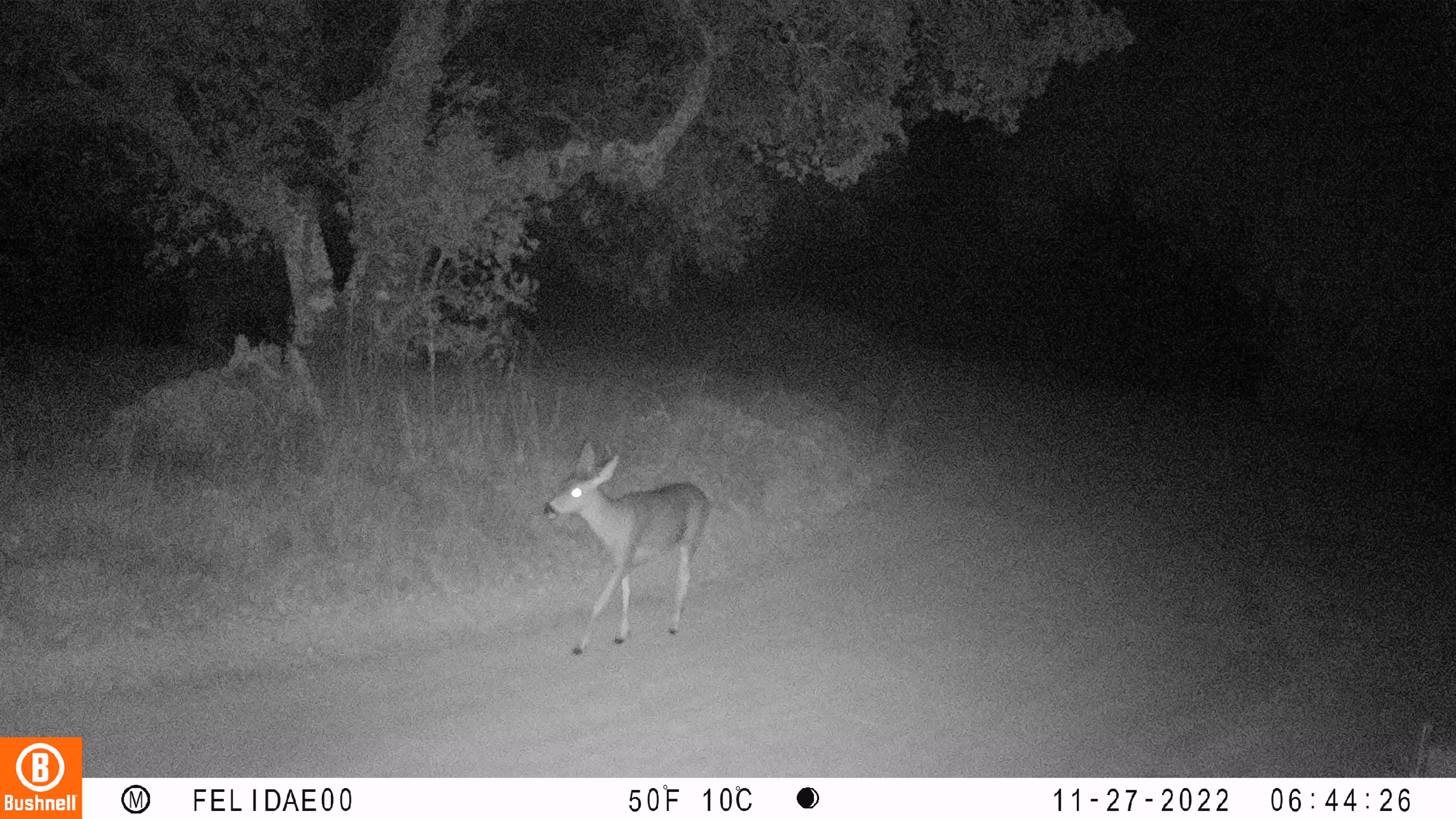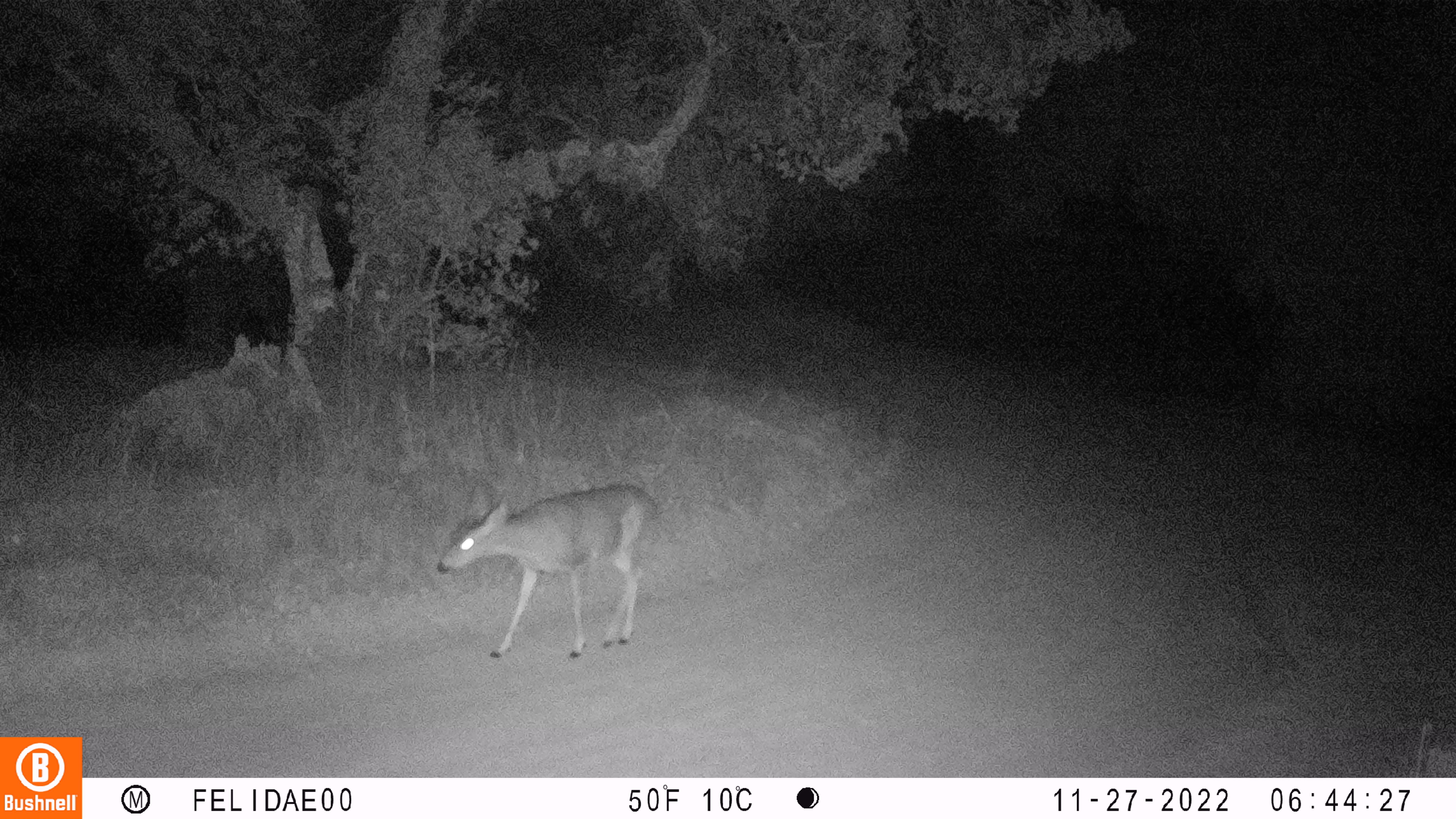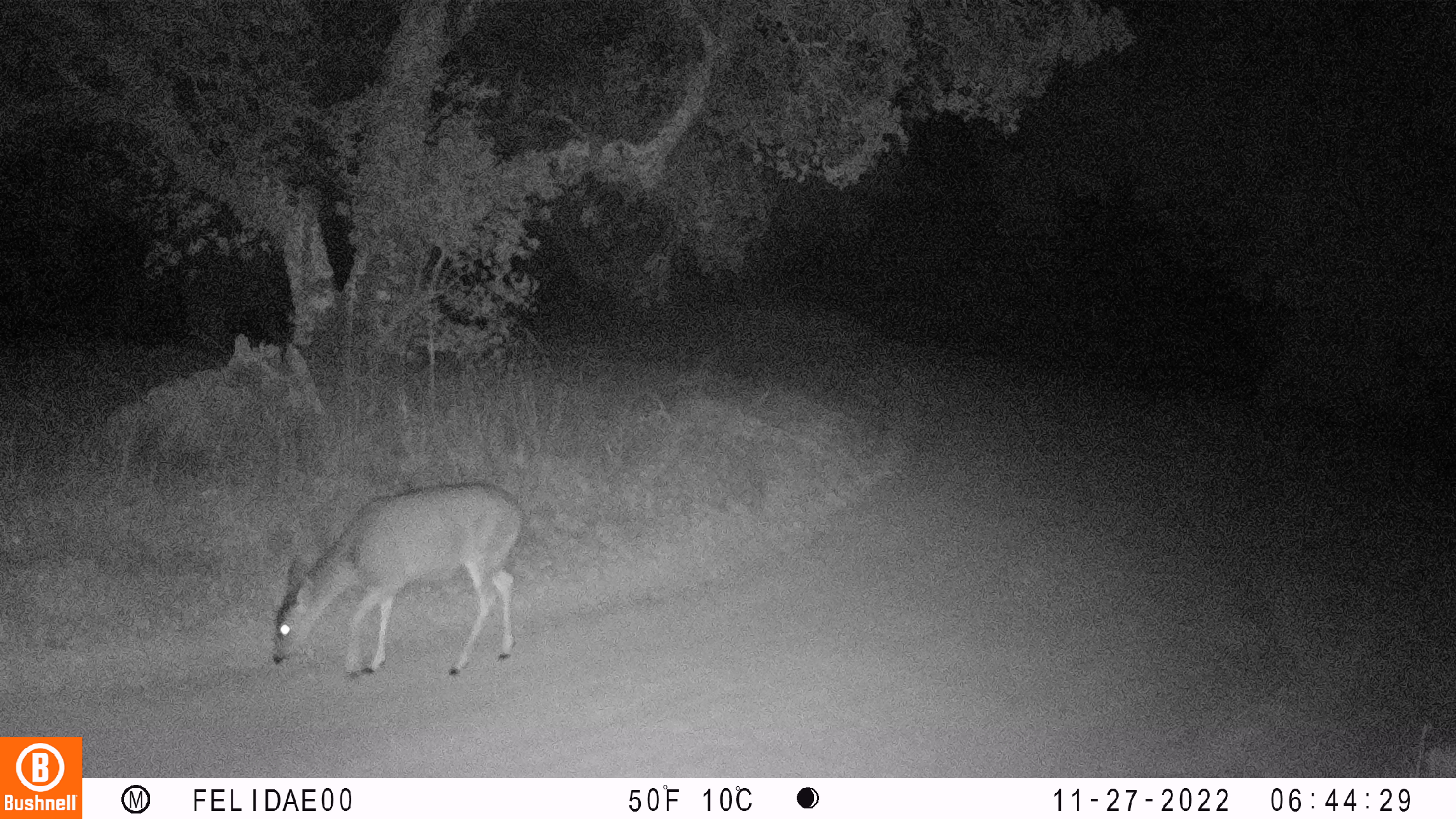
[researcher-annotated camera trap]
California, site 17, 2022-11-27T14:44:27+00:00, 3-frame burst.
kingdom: Animalia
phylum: Chordata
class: Mammalia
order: Artiodactyla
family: Cervidae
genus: Odocoileus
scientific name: Odocoileus hemionus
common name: mule deer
Mule deer (Odocoileus hemionus).